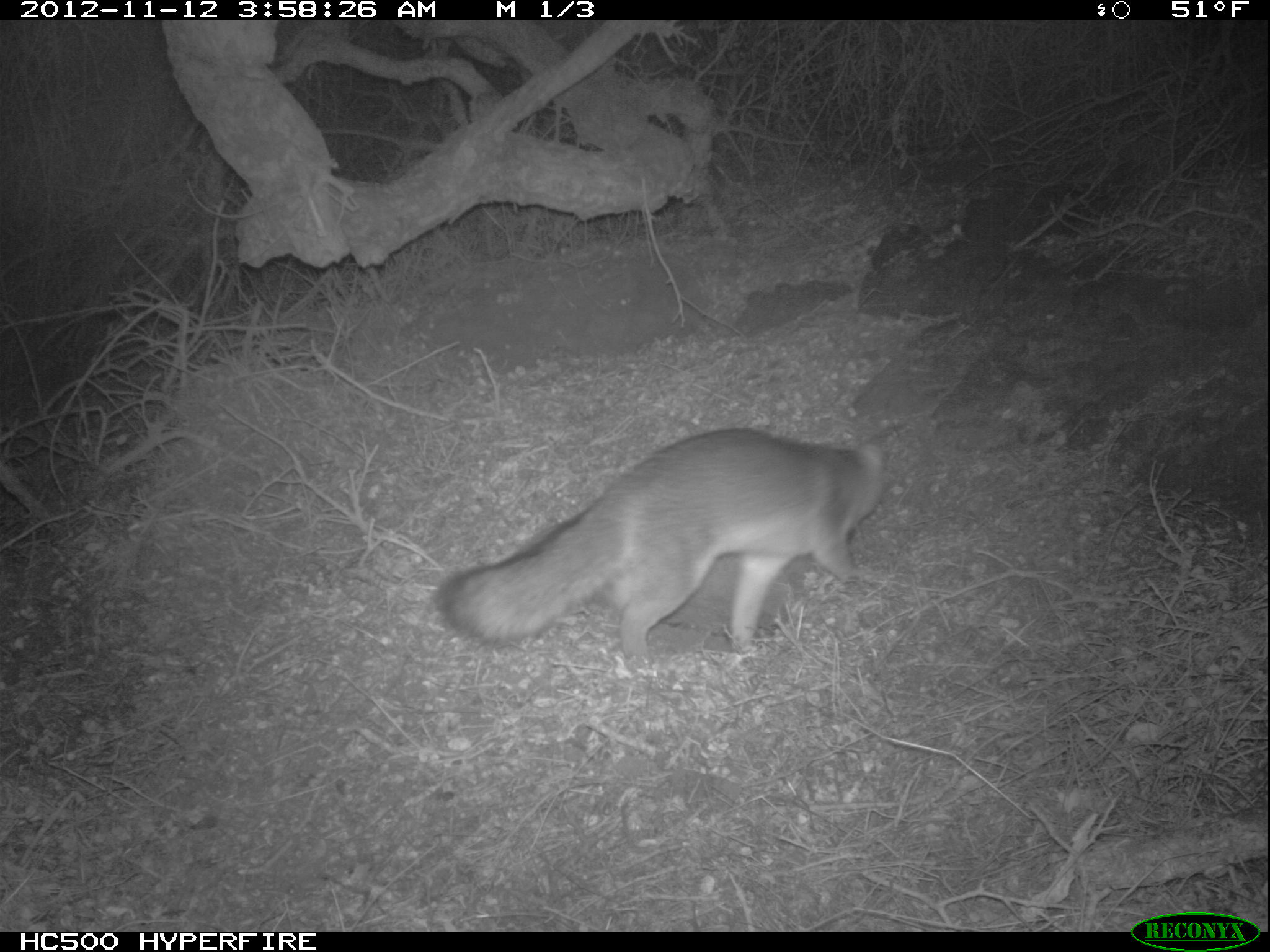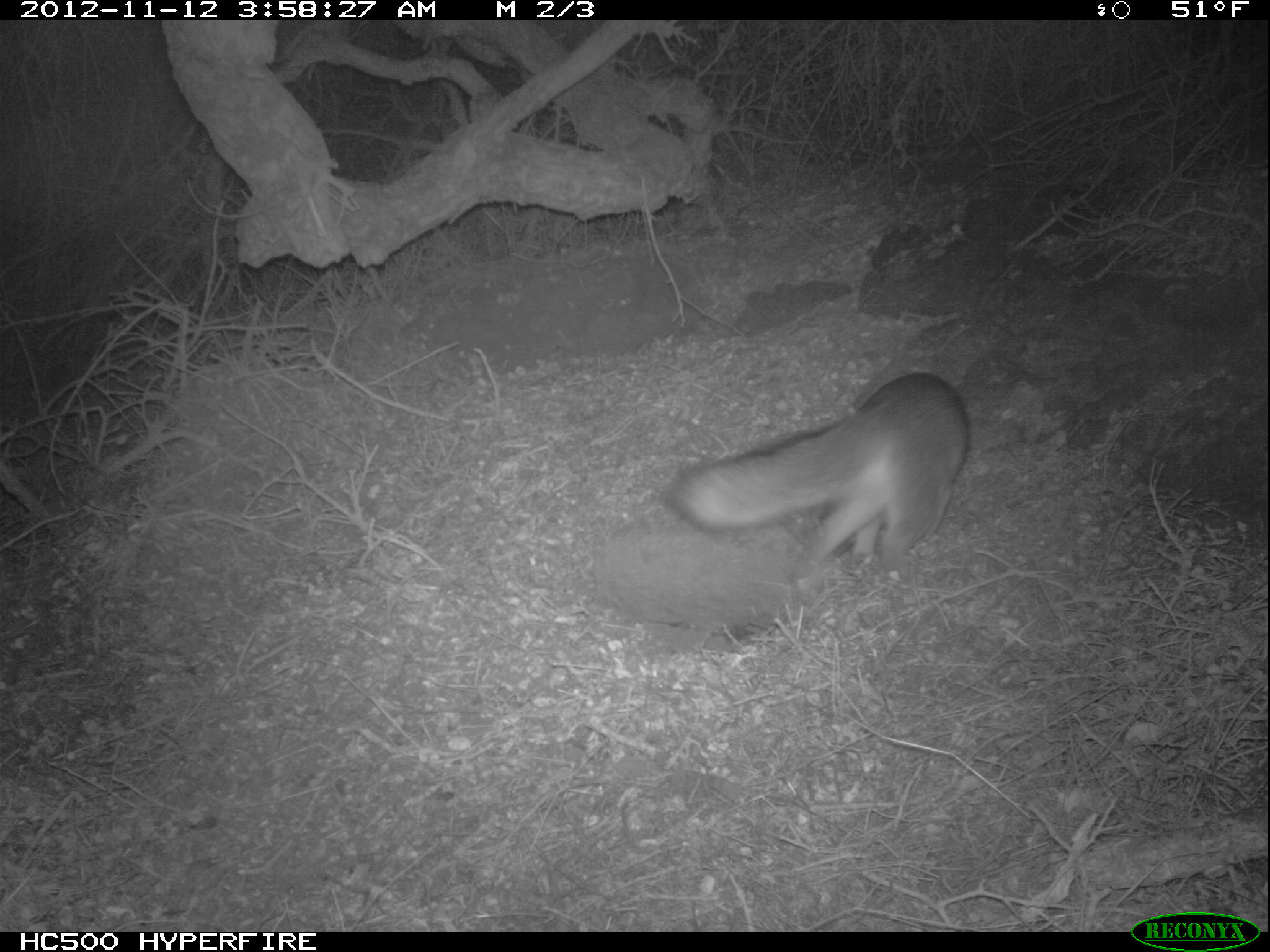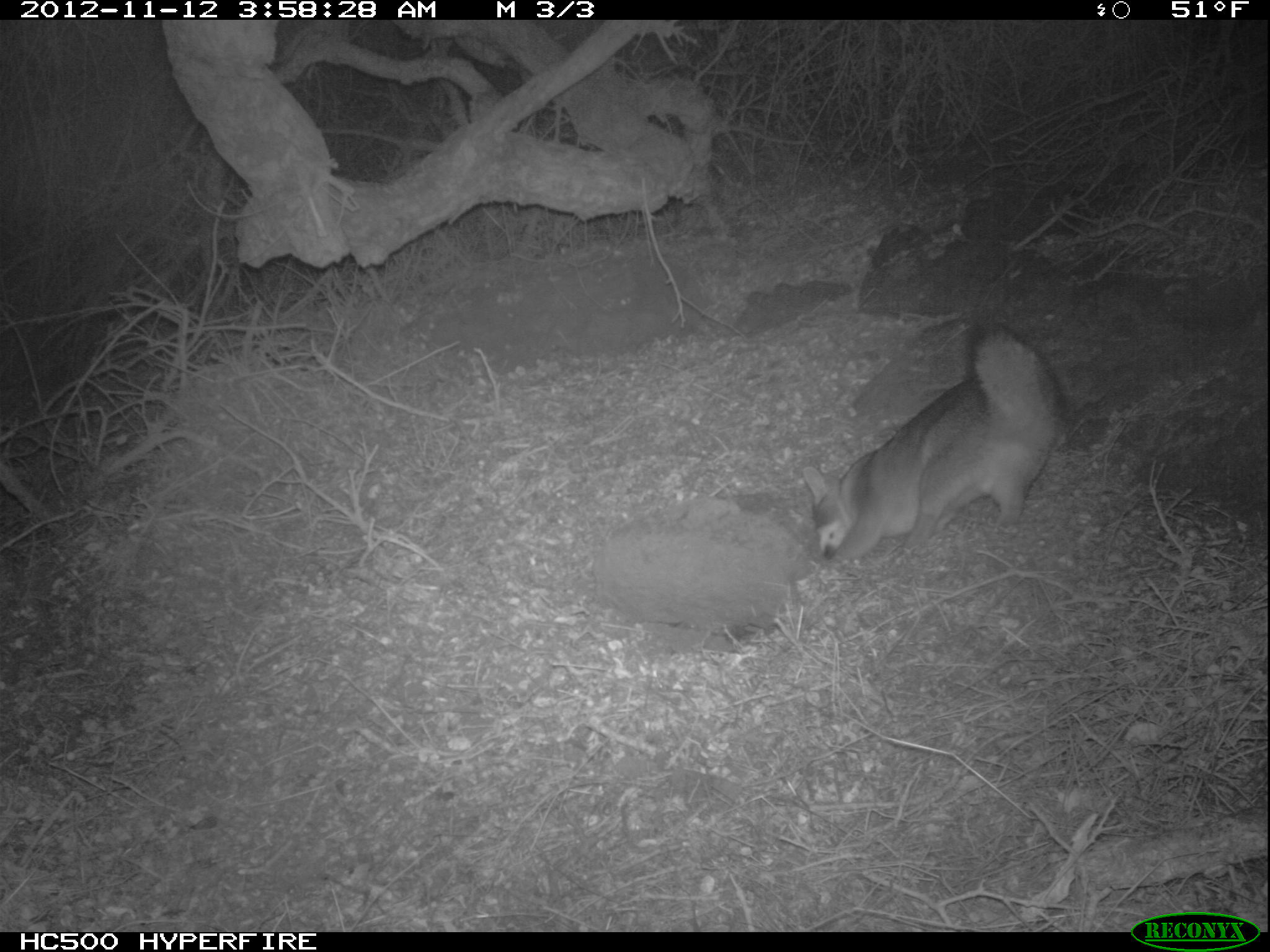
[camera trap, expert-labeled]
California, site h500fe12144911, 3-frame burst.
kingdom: Animalia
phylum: Chordata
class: Mammalia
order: Carnivora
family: Canidae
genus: Urocyon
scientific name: Urocyon littoralis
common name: island fox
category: fox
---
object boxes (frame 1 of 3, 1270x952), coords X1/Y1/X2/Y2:
fox: 429/426/905/664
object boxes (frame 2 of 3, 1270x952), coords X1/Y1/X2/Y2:
fox: 665/372/970/580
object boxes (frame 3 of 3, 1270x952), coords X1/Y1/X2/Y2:
fox: 802/323/1064/563